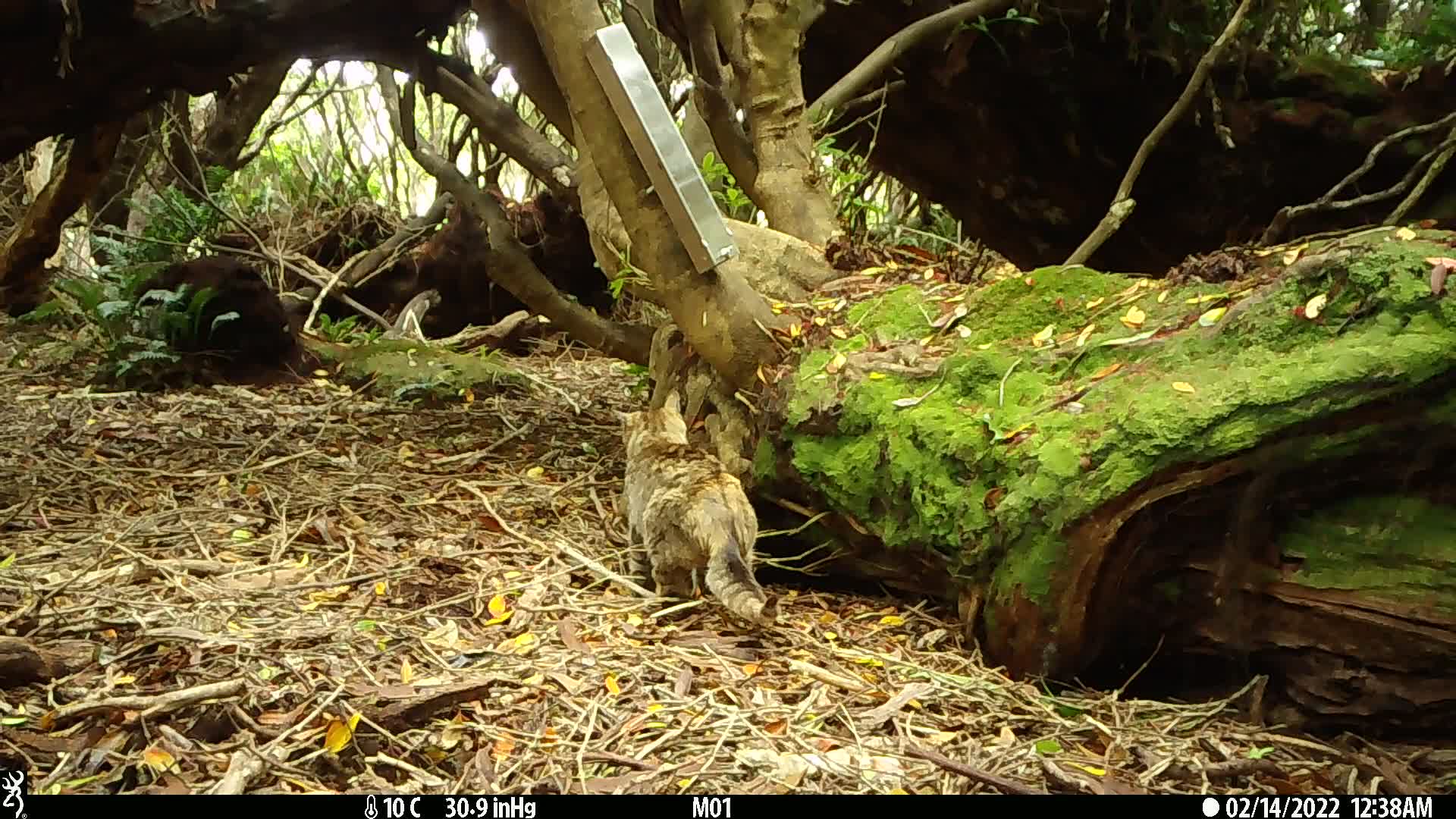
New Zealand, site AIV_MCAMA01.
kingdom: Animalia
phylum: Chordata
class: Mammalia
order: Carnivora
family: Felidae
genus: Felis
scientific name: Felis catus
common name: domestic cat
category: cat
Cat (domestic cat) (Felis catus).